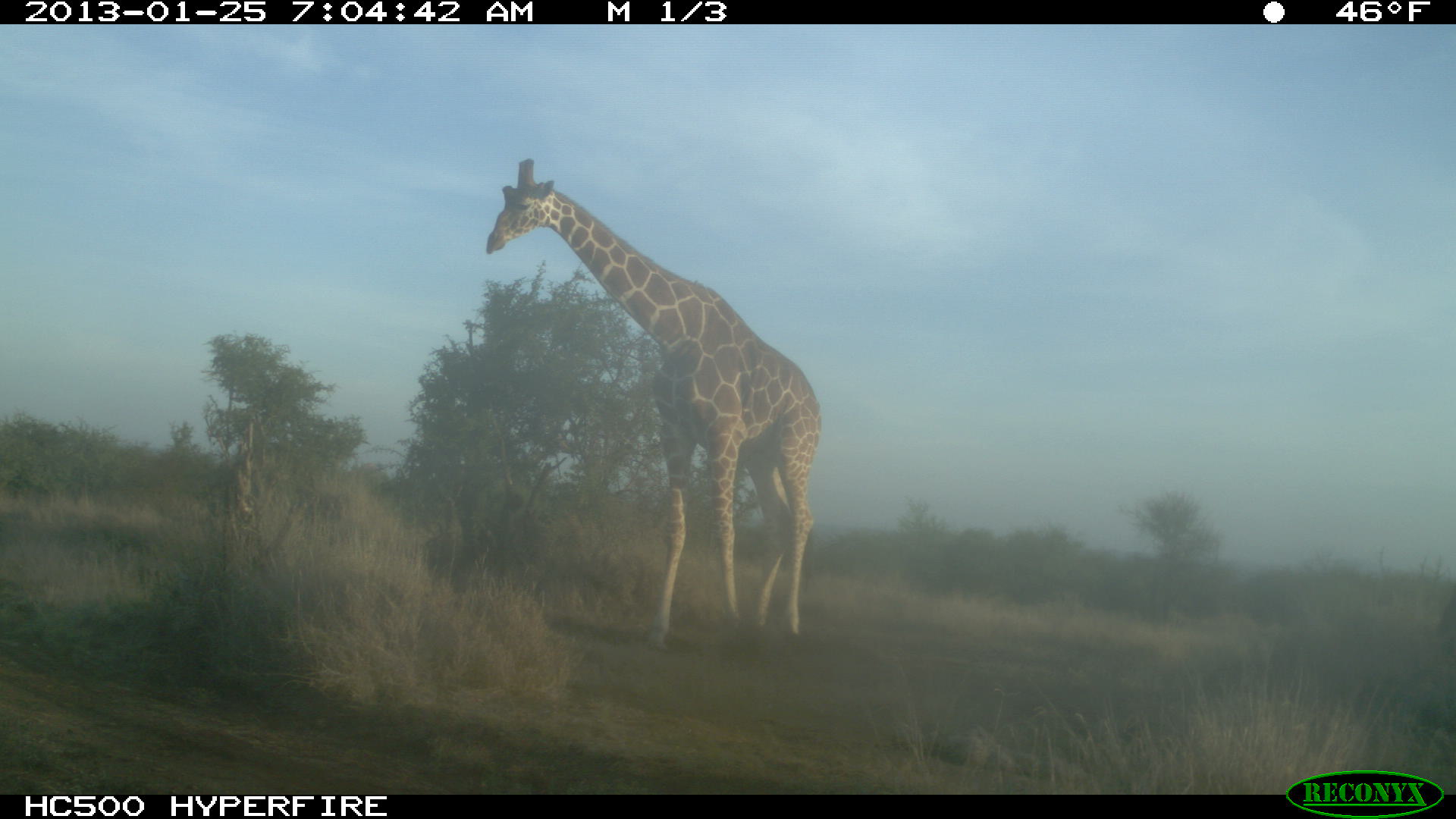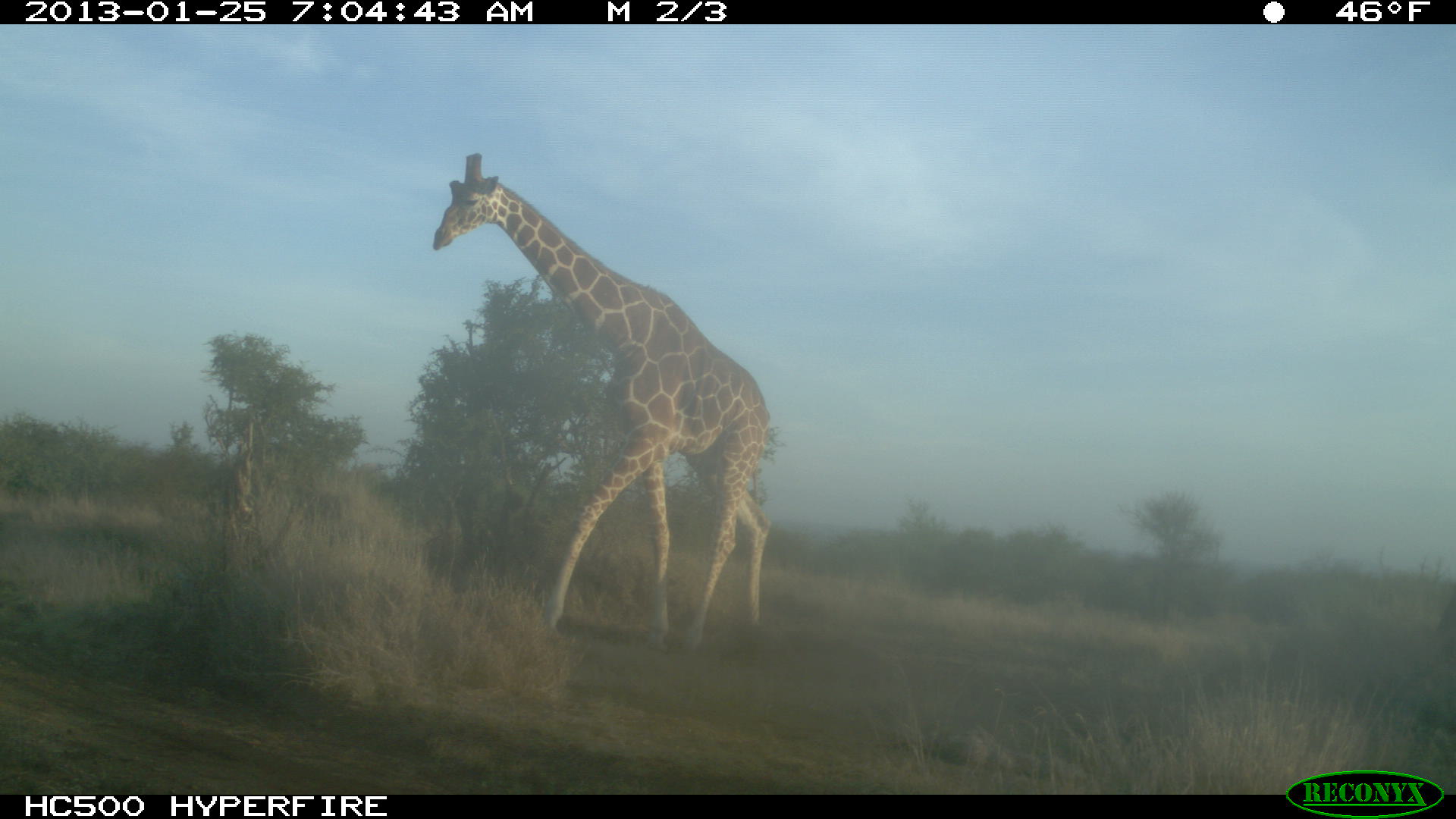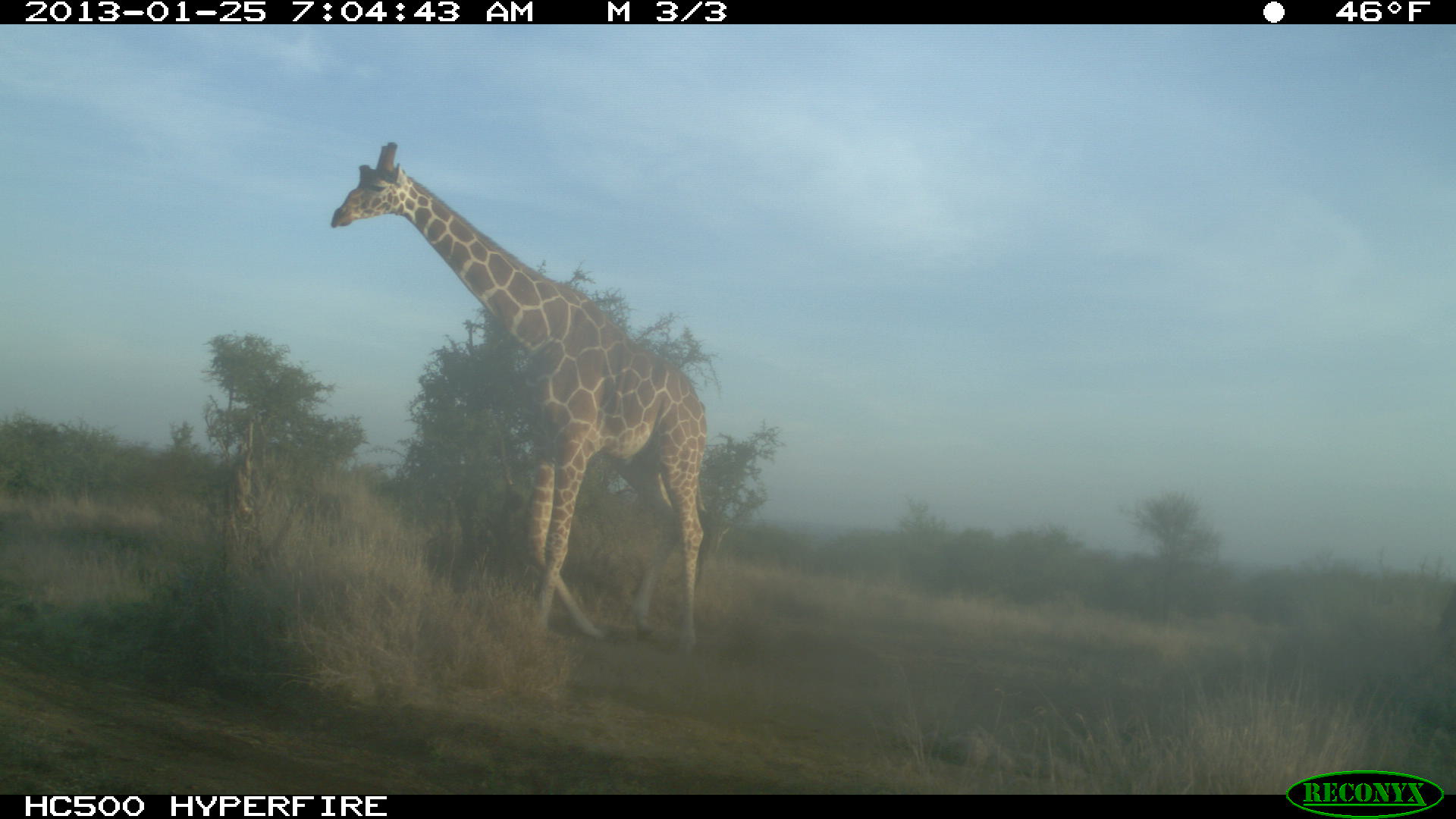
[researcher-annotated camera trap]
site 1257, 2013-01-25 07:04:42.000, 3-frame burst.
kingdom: Animalia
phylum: Chordata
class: Mammalia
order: Artiodactyla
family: Giraffidae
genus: Giraffa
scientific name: Giraffa camelopardalis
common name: giraffe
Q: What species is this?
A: Giraffa camelopardalis (giraffe).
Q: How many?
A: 1.